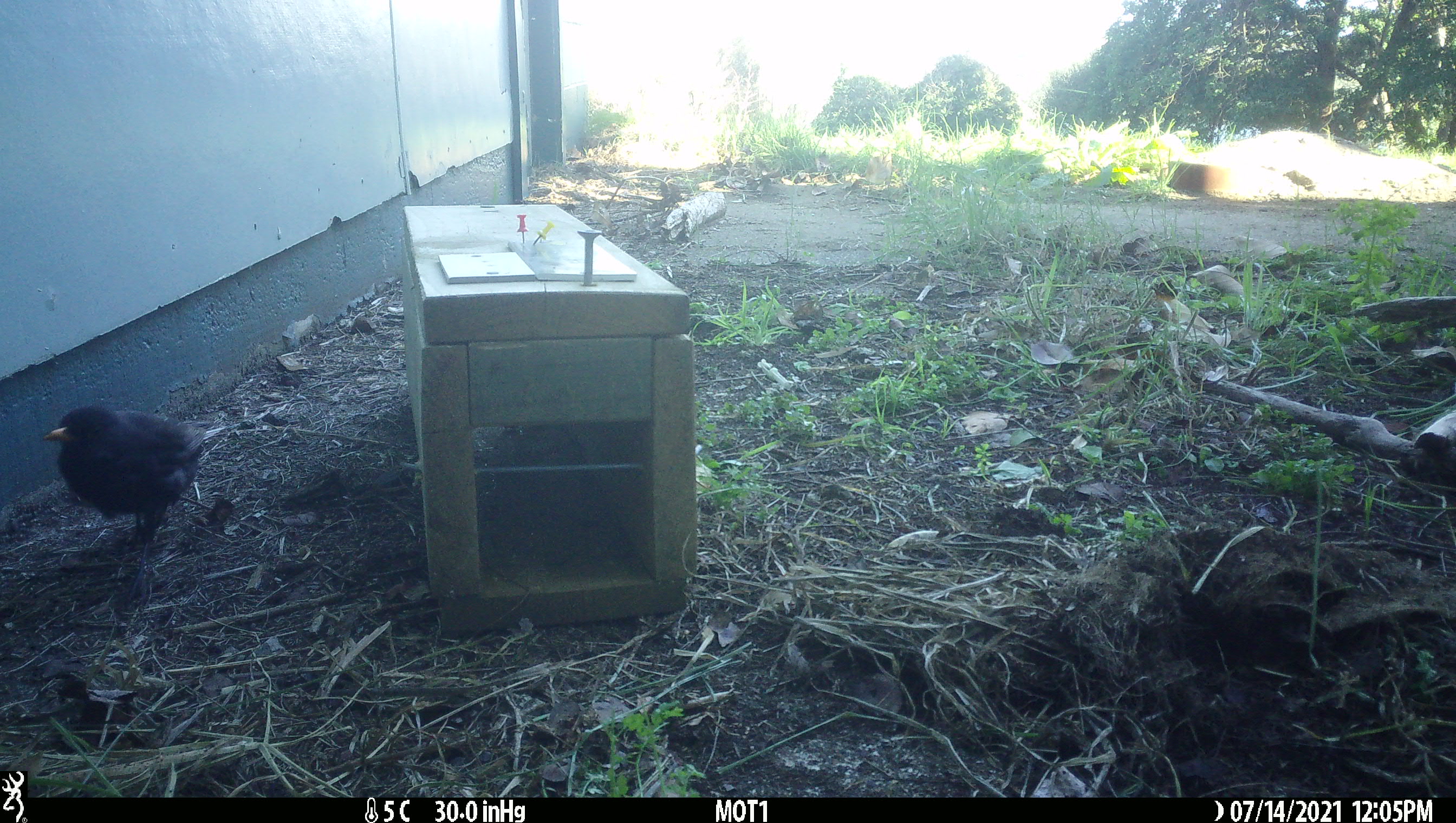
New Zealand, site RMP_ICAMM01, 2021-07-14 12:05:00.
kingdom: Animalia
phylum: Chordata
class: Aves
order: Passeriformes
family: Turdidae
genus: Turdus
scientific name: Turdus merula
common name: eurasian blackbird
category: blackbird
Blackbird (eurasian blackbird) (Turdus merula).